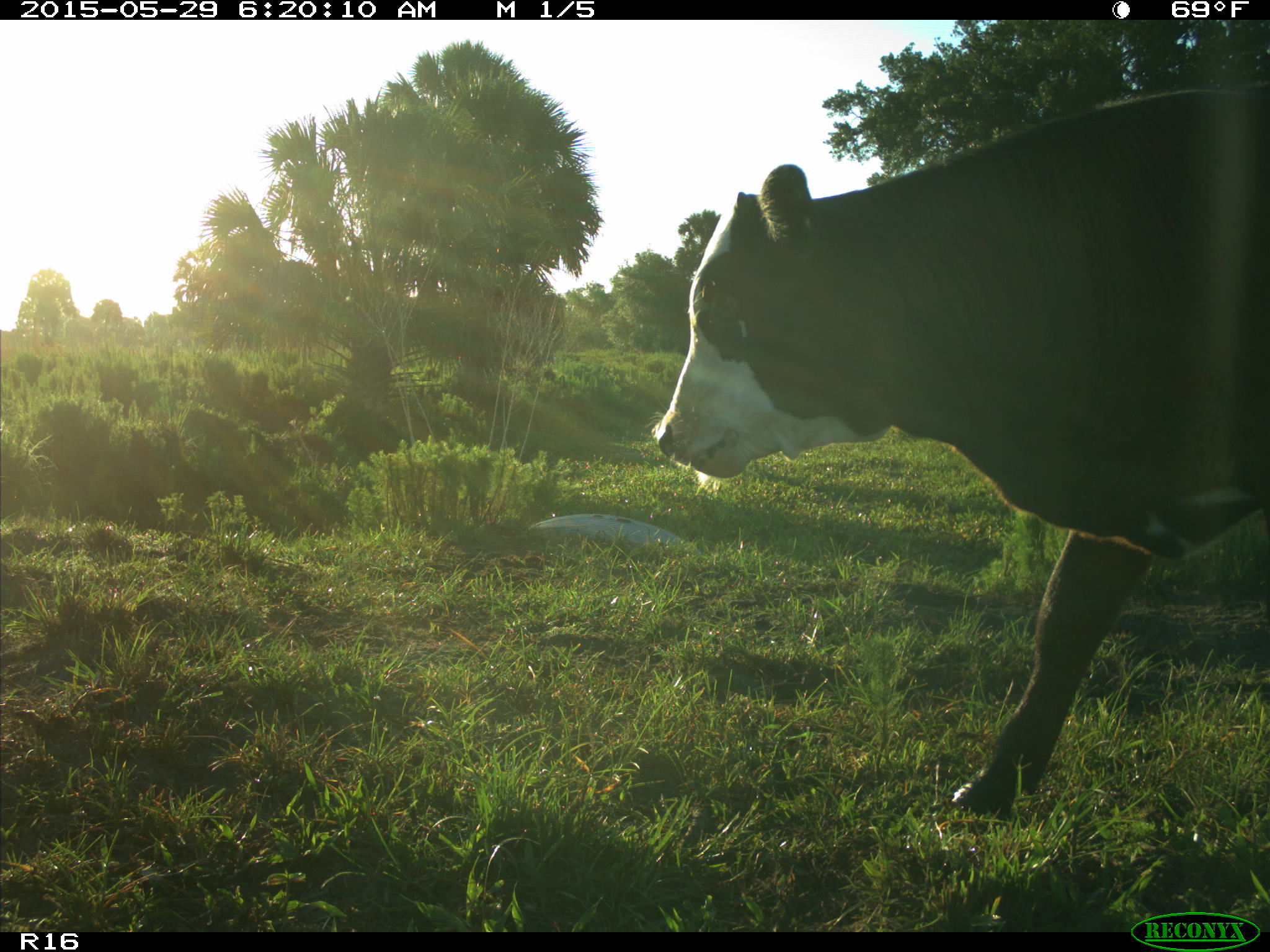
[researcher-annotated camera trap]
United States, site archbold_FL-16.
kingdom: Animalia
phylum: Chordata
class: Mammalia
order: Artiodactyla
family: Bovidae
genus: Bos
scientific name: Bos taurus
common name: domestic cow